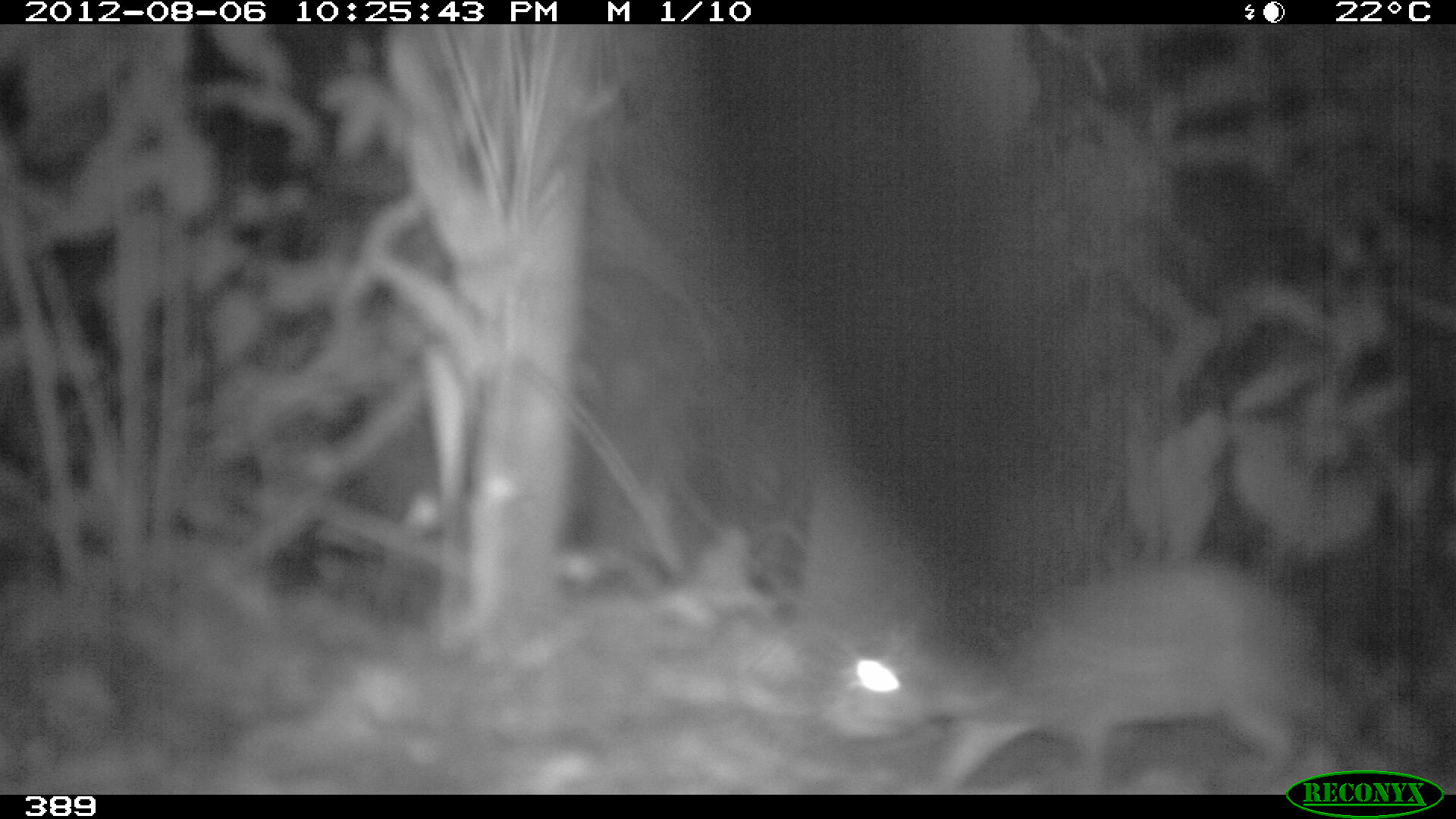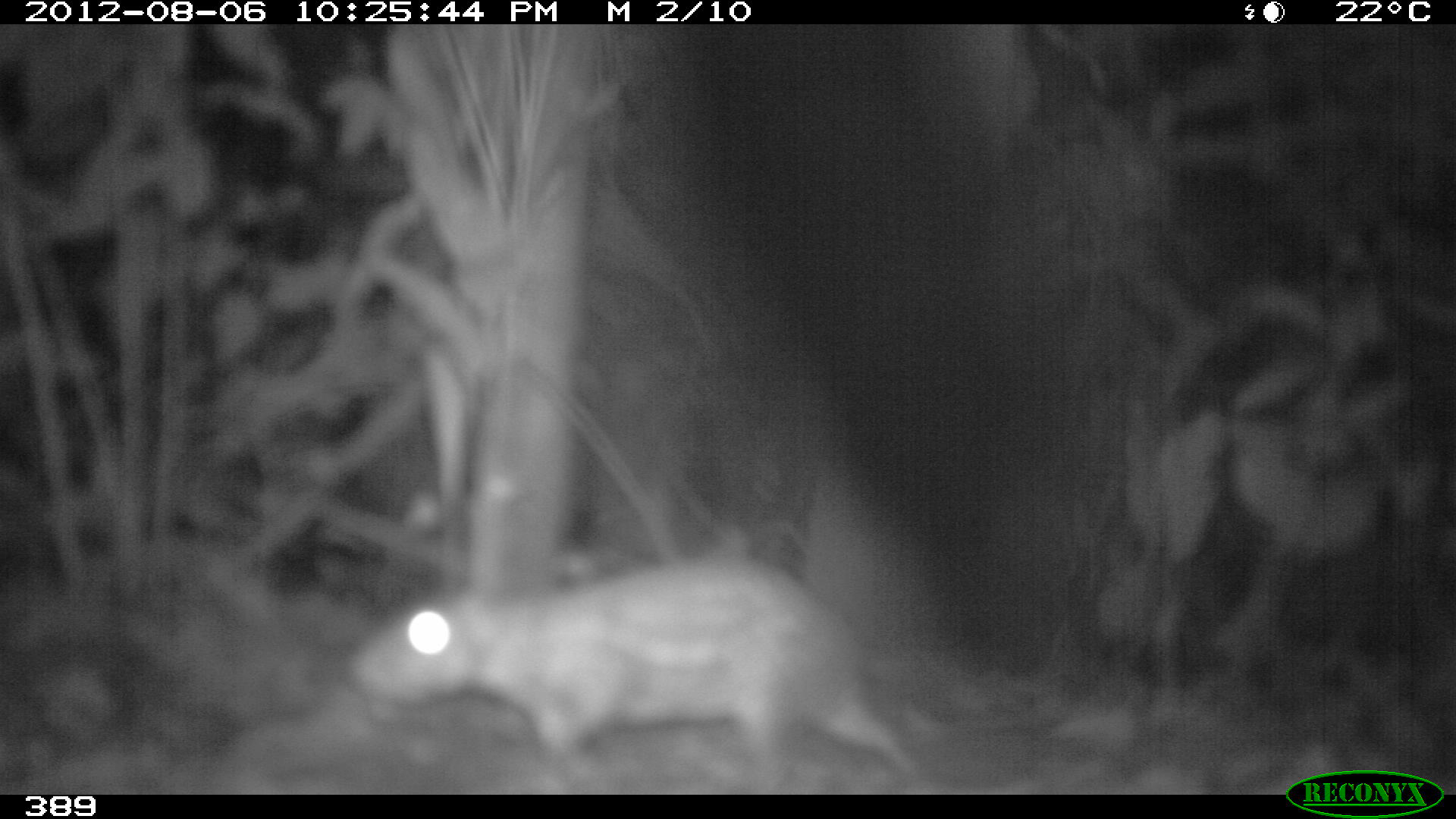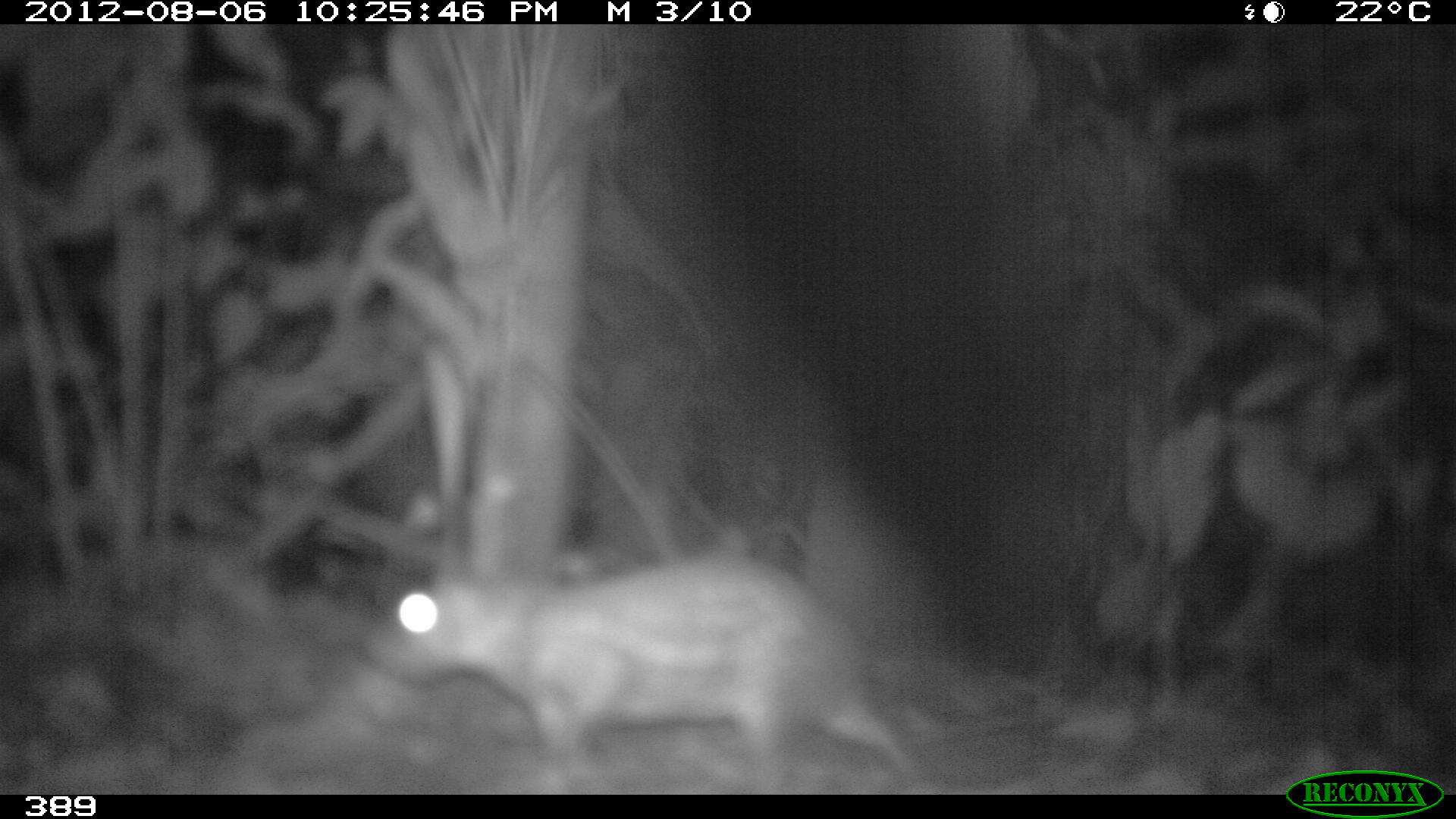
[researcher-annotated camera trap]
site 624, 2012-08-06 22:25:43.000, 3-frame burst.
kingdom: Animalia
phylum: Chordata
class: Mammalia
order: Rodentia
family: Cuniculidae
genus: Cuniculus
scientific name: Cuniculus paca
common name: spotted paca